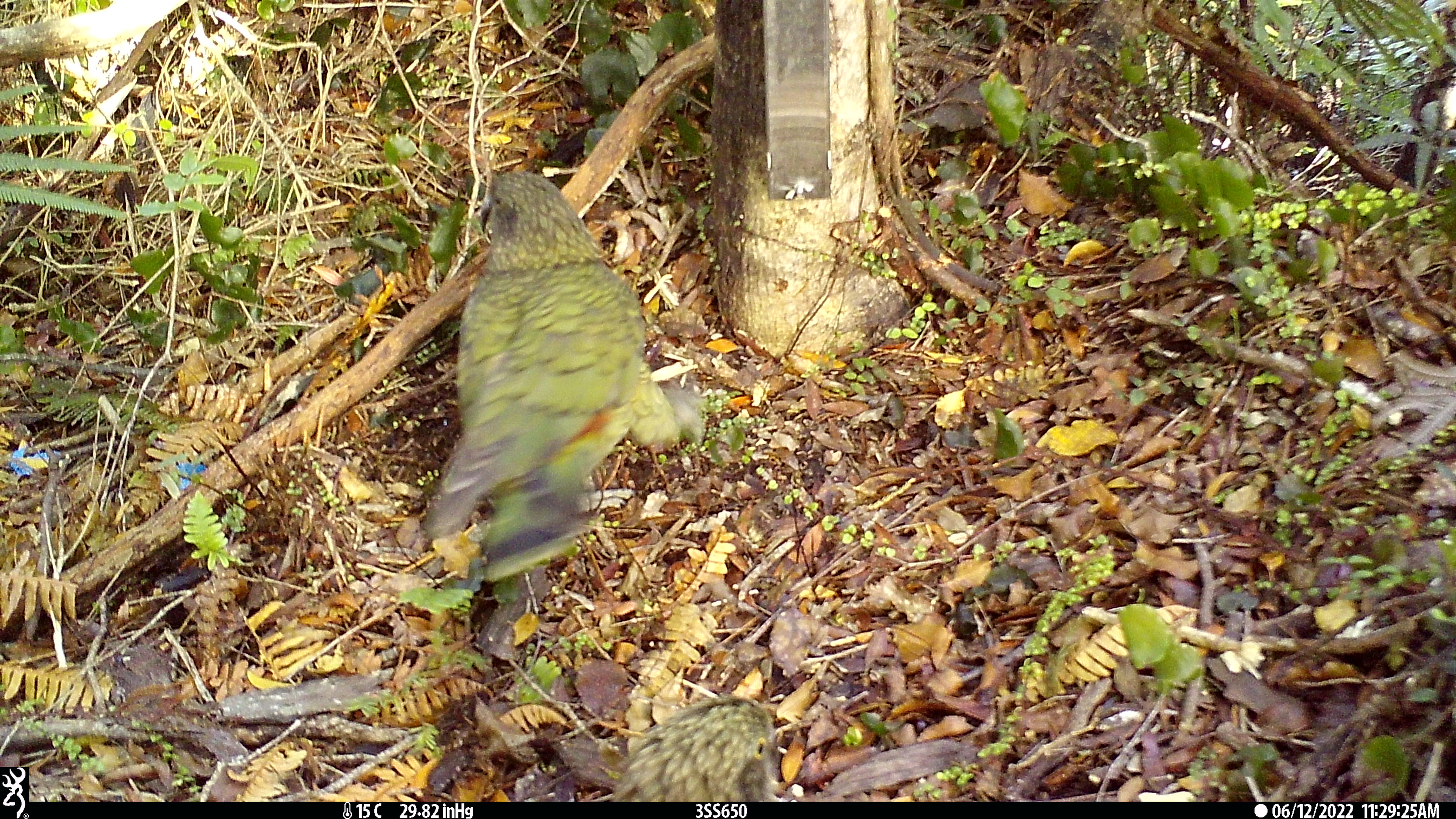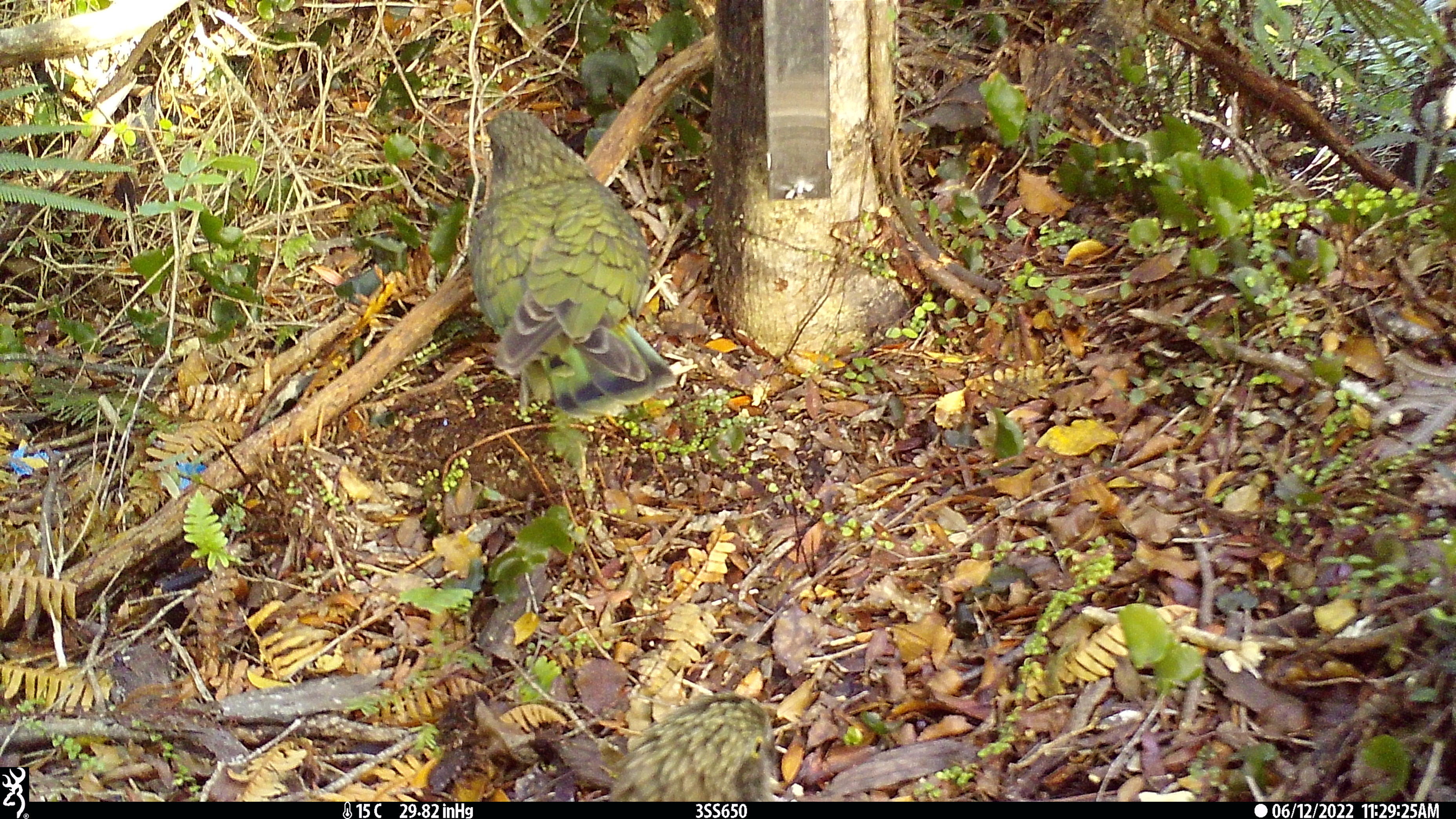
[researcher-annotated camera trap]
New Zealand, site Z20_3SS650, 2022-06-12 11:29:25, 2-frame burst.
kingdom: Animalia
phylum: Chordata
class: Aves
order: Psittaciformes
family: Strigopidae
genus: Nestor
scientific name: Nestor notabilis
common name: kea